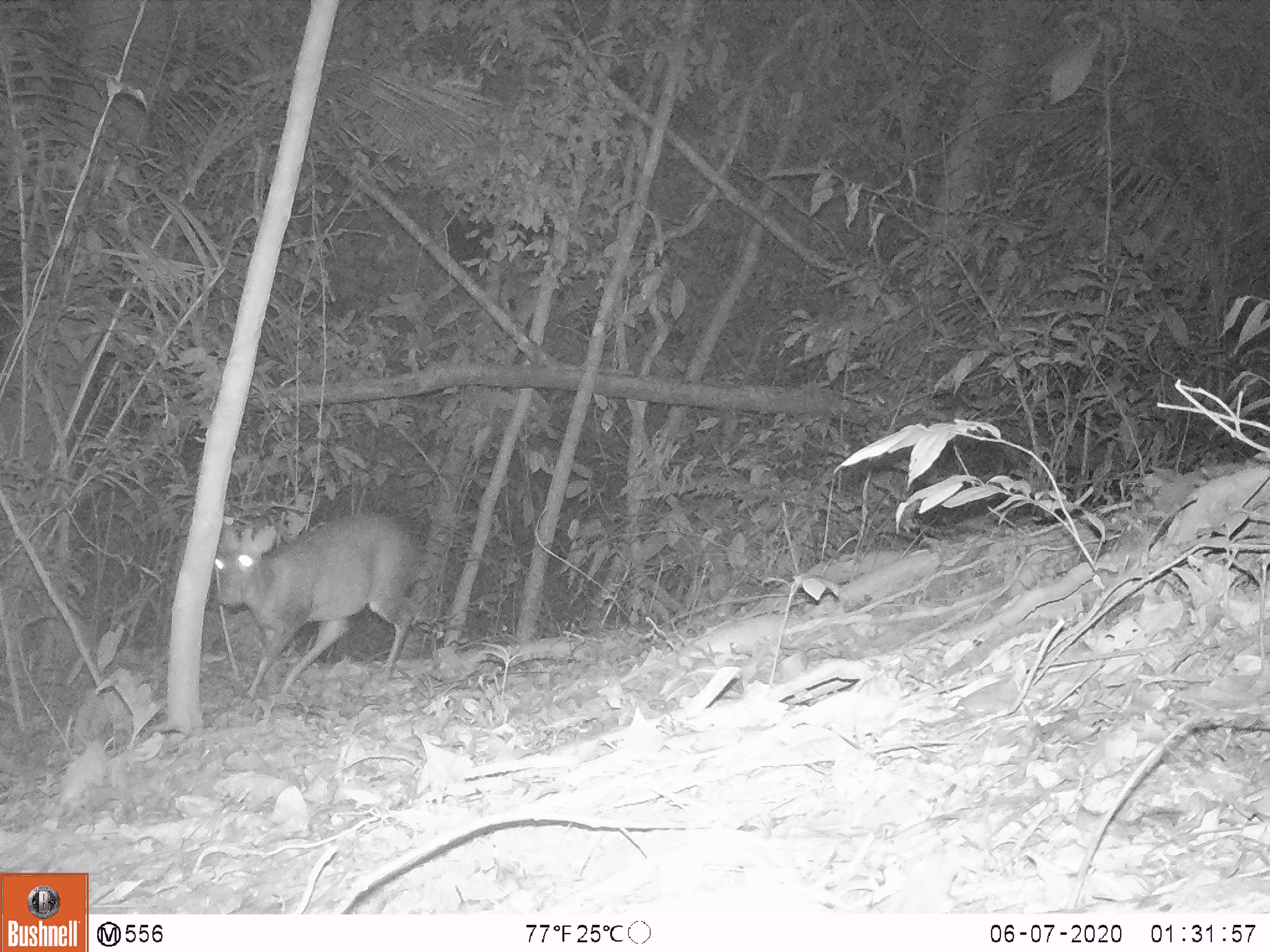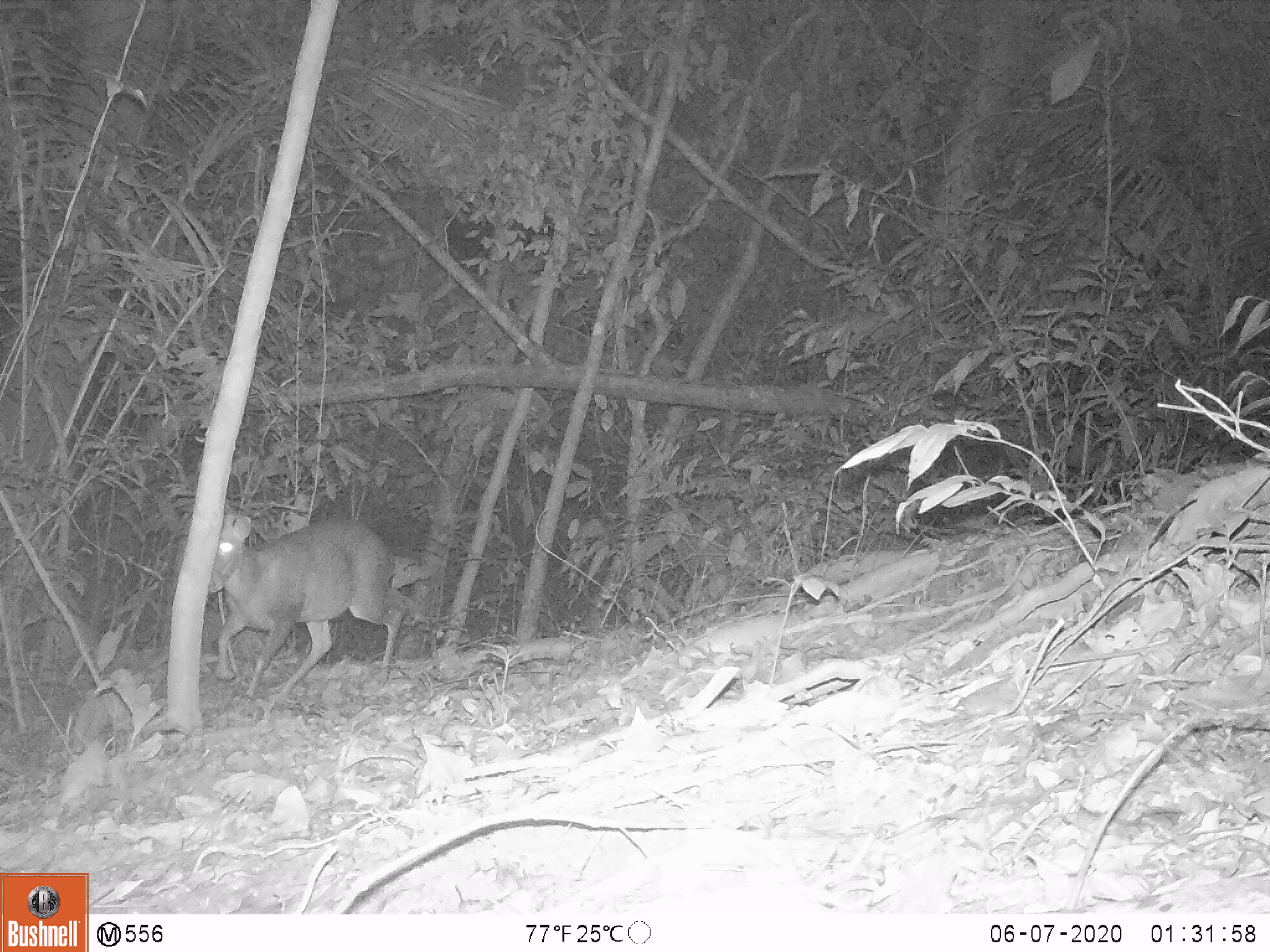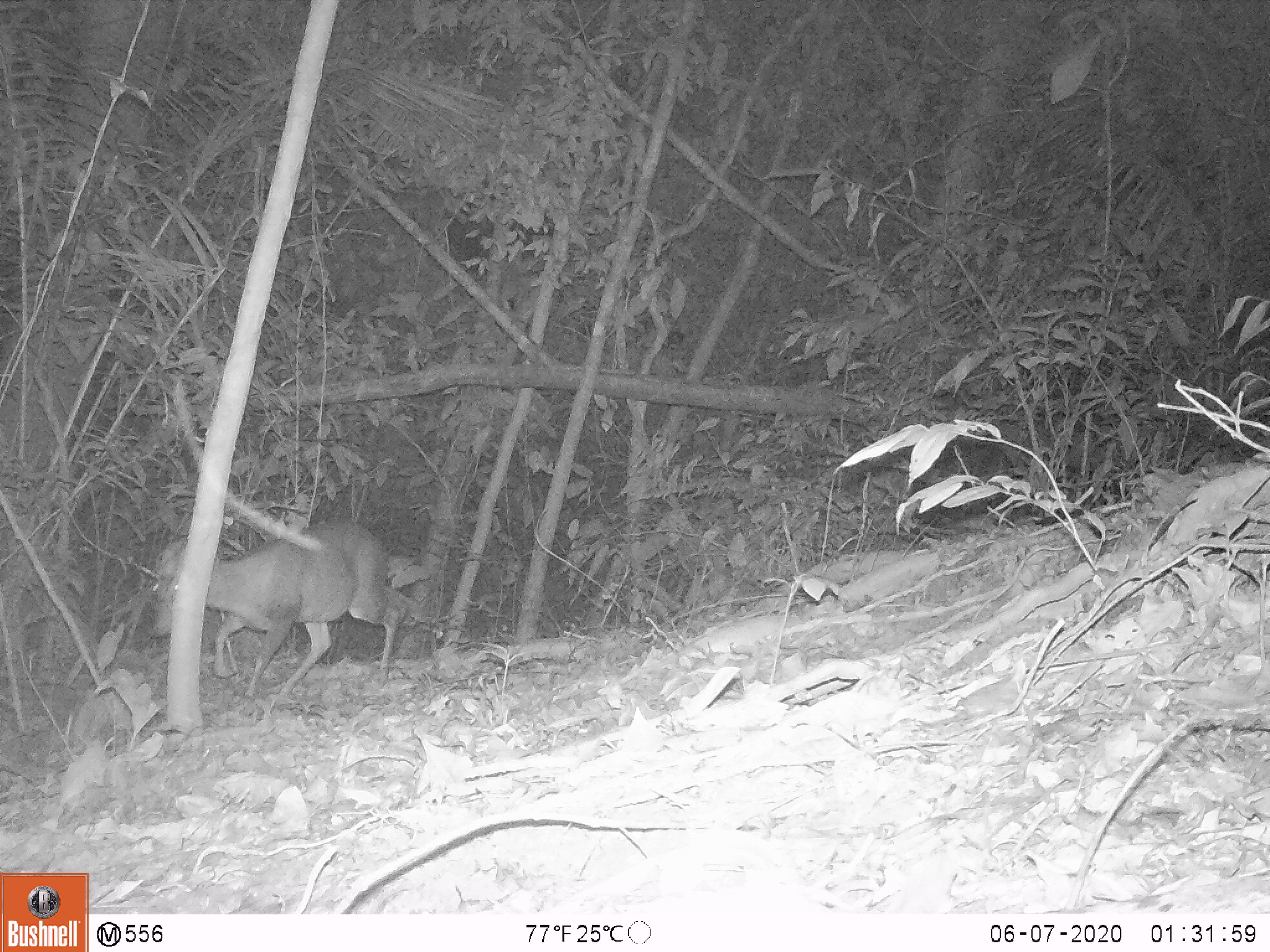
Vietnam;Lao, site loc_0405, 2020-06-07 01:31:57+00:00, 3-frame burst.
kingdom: Animalia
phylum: Chordata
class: Mammalia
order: Artiodactyla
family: Cervidae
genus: Muntiacus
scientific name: Muntiacus rooseveltorum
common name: roosevelt's muntjac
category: roosevelts muntjac group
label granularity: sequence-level